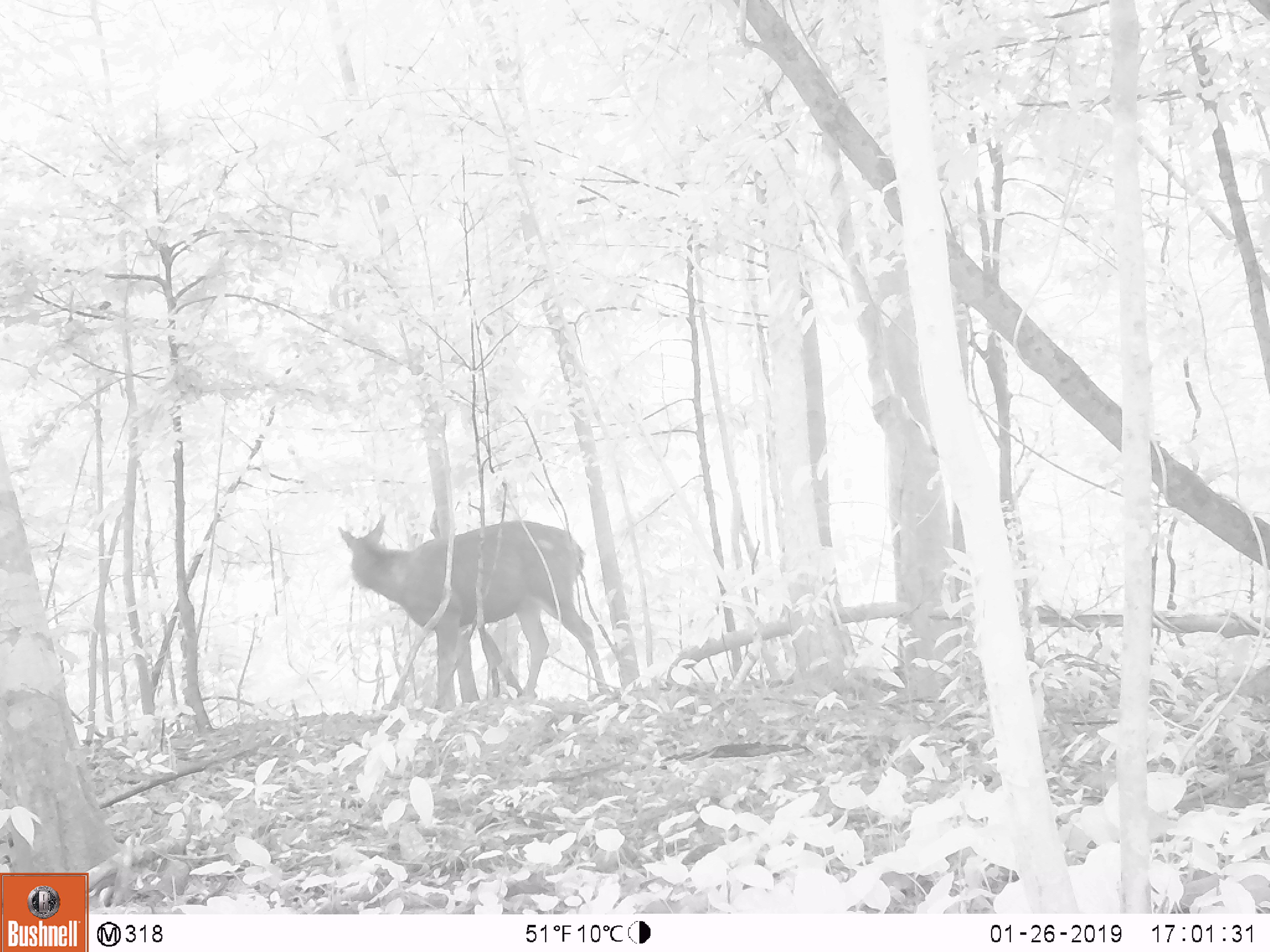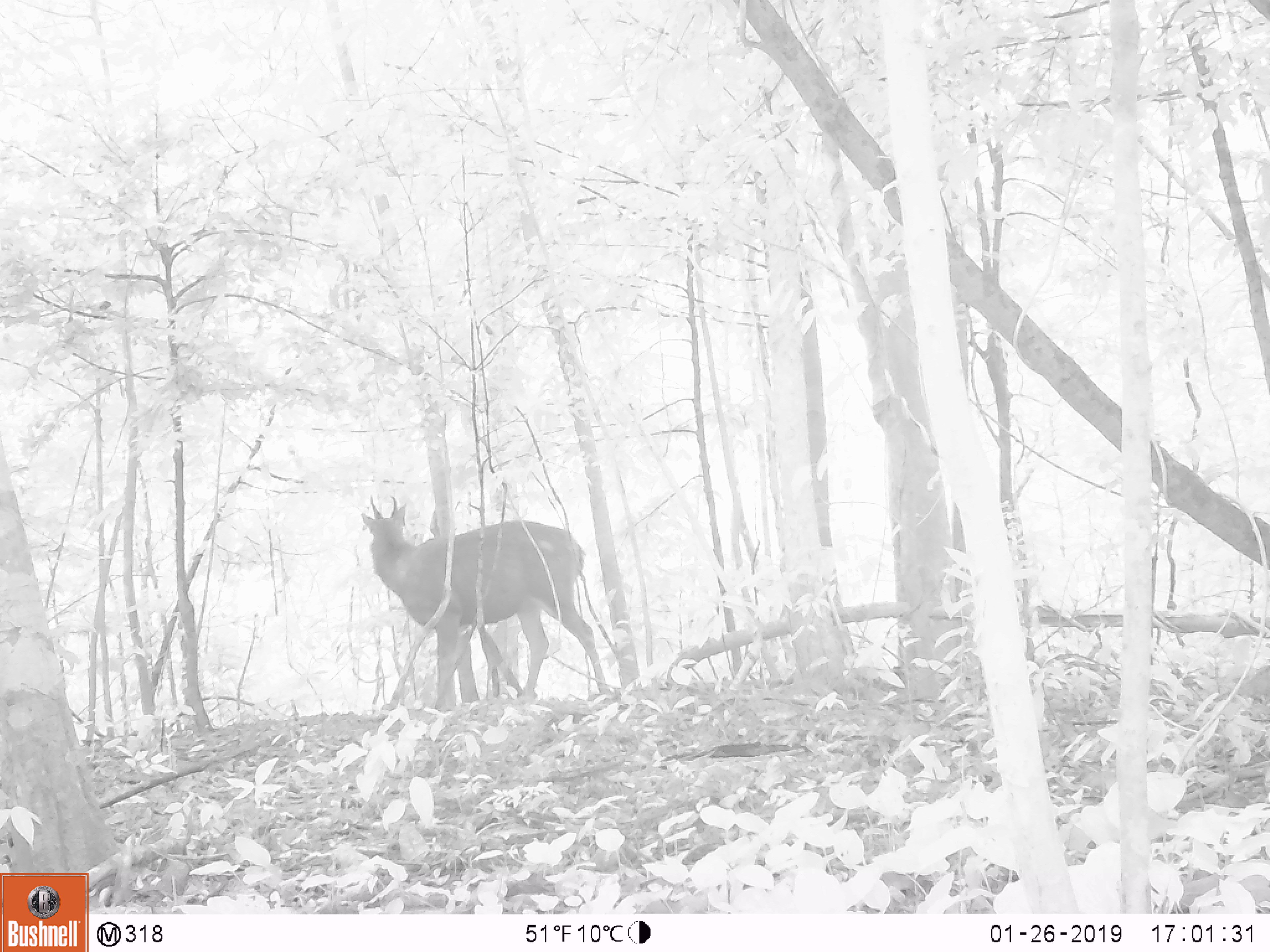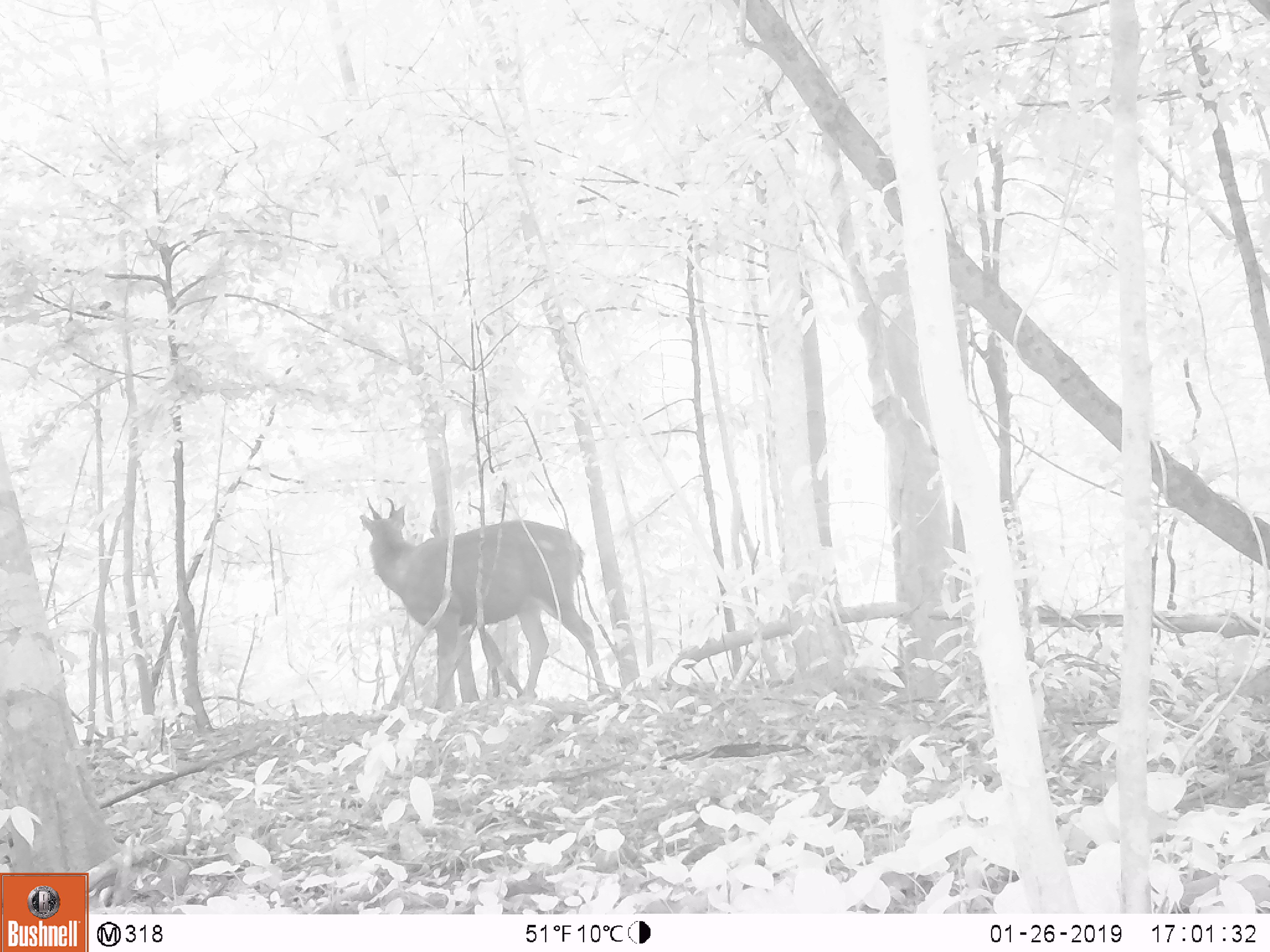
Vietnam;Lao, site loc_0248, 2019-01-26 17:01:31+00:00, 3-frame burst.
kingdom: Animalia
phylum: Chordata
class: Mammalia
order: Artiodactyla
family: Cervidae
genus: Rusa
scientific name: Rusa unicolor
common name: sambar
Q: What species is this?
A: Sambar (Rusa unicolor).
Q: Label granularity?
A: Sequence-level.